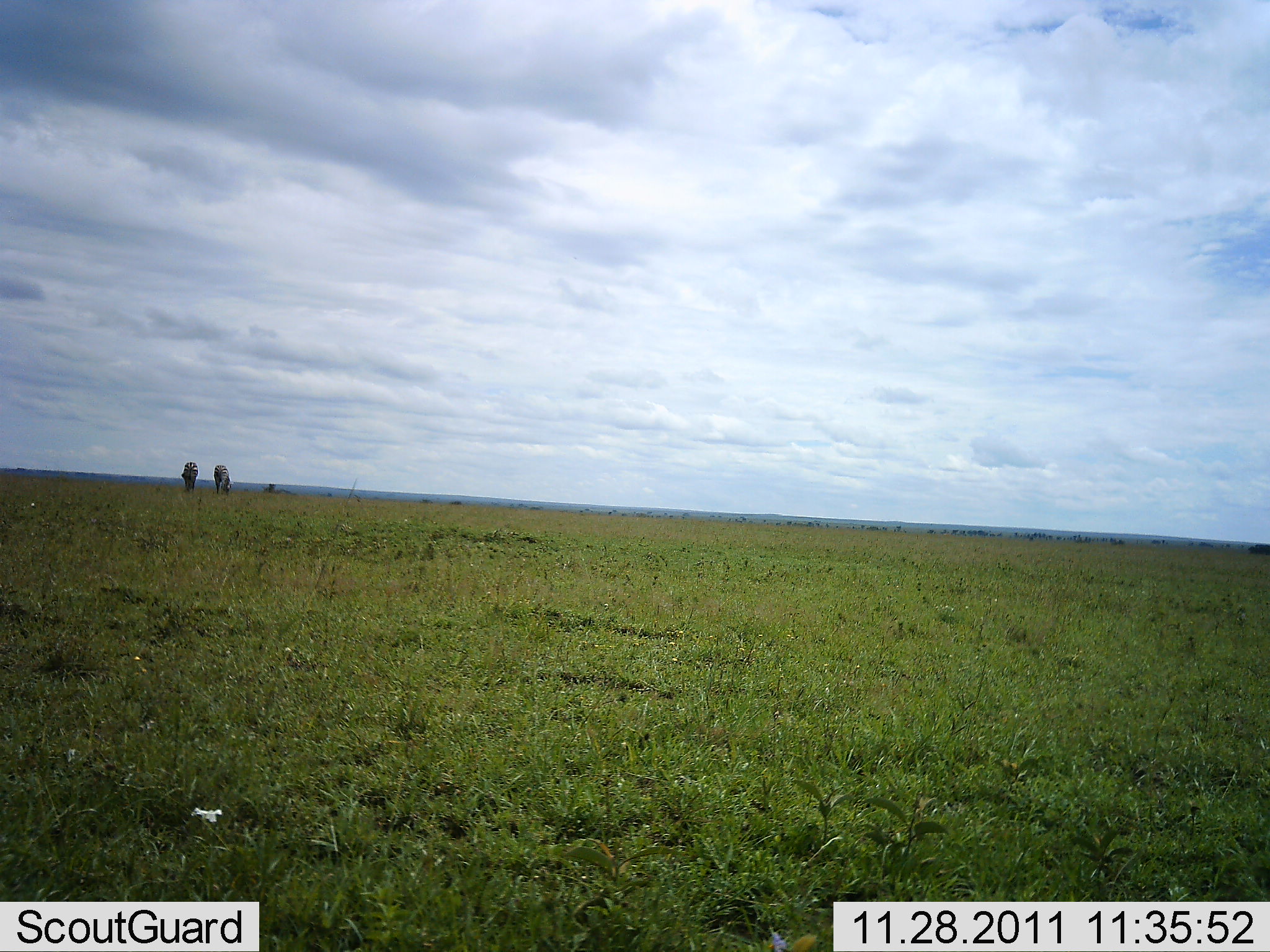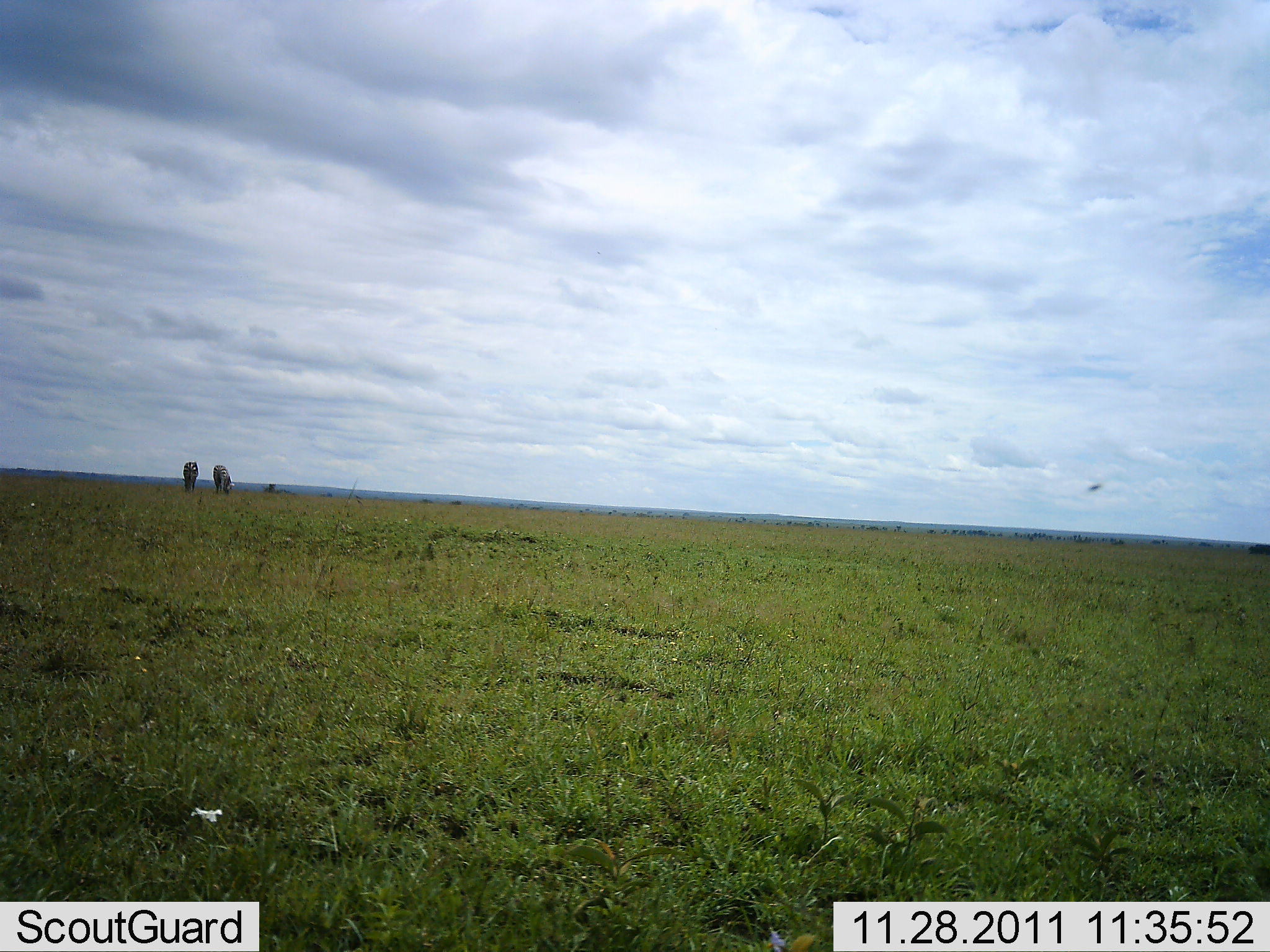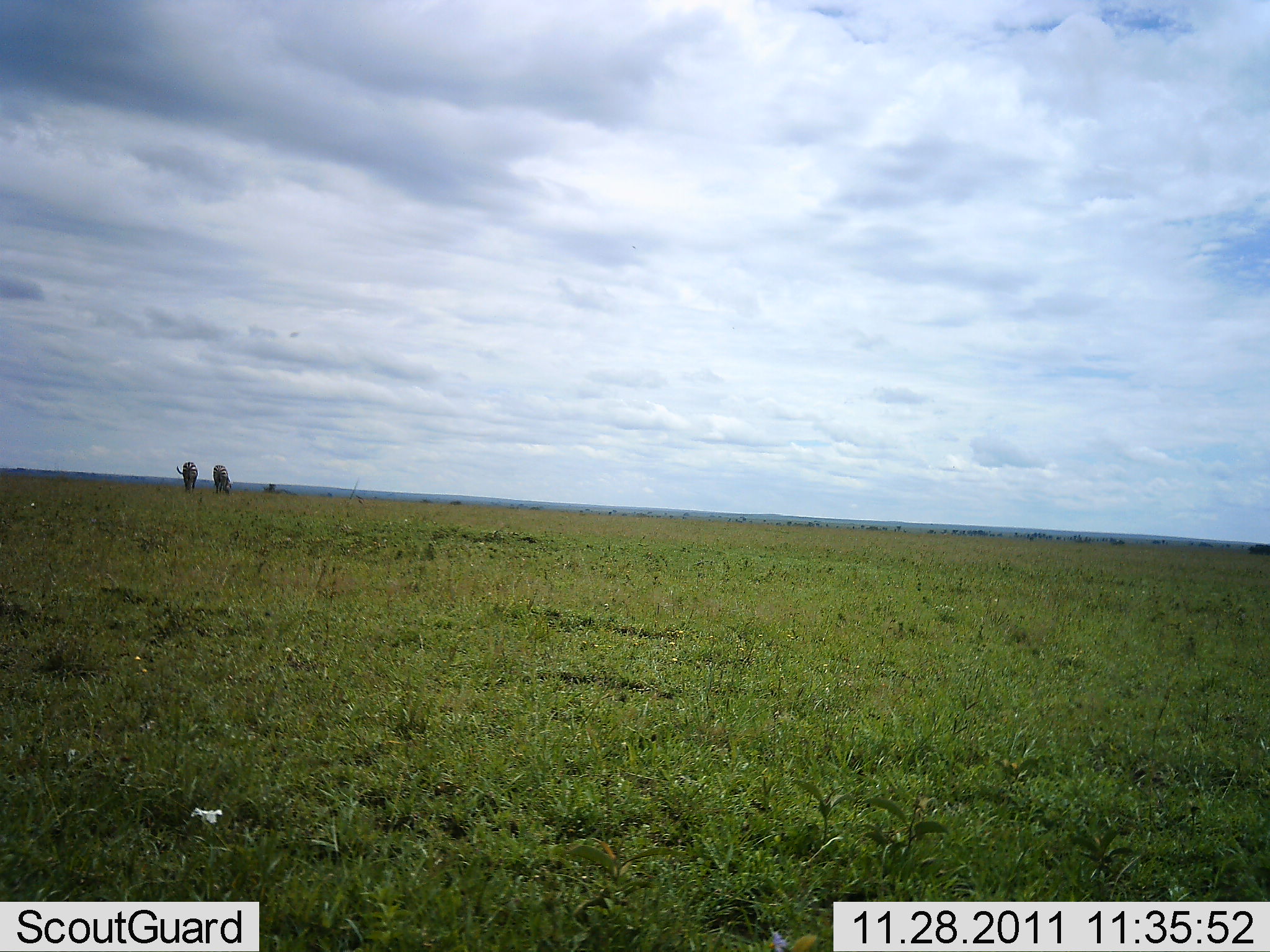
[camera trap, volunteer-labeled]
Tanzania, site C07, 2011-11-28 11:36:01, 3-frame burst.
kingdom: Animalia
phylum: Chordata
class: Mammalia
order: Proboscidea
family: Elephantidae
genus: Loxodonta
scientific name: Loxodonta africana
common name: african bush elephant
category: elephant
Elephant (african bush elephant) (Loxodonta africana), count 2. Behavior (volunteer vote fractions): standing 67%, resting 0%, moving 22%, interacting 0%. Young present (vote fraction): 0%. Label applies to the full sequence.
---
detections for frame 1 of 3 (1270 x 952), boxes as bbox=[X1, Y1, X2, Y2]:
animal: bbox=[180, 461, 201, 493]; bbox=[212, 465, 233, 496]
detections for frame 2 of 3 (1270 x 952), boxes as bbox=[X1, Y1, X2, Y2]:
animal: bbox=[210, 463, 234, 494]; bbox=[180, 460, 199, 492]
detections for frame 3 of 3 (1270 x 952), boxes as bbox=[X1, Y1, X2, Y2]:
animal: bbox=[175, 458, 199, 493]; bbox=[212, 463, 233, 496]